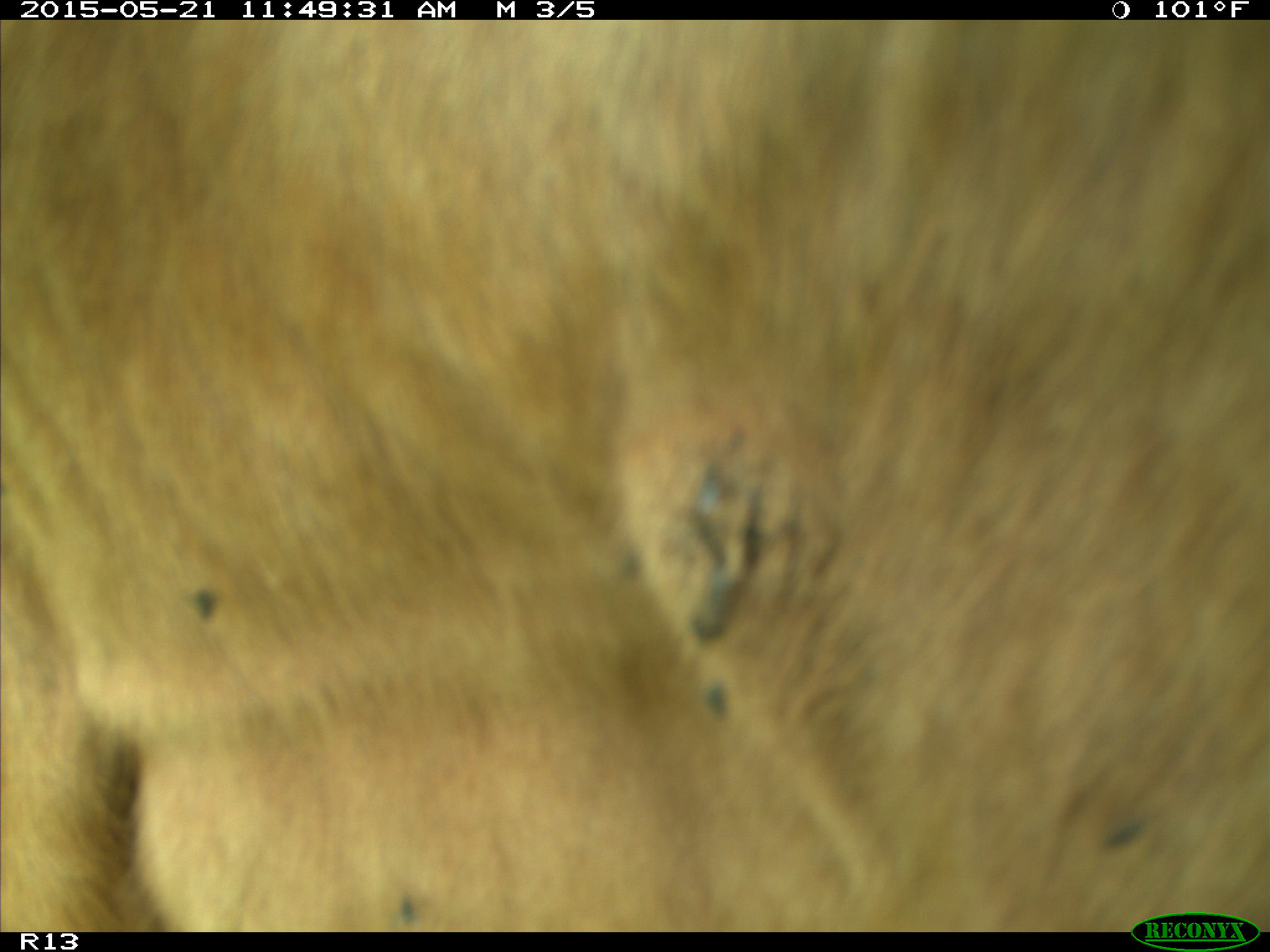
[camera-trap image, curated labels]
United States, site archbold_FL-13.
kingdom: Animalia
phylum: Chordata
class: Mammalia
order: Artiodactyla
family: Bovidae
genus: Bos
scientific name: Bos taurus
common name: domestic cow